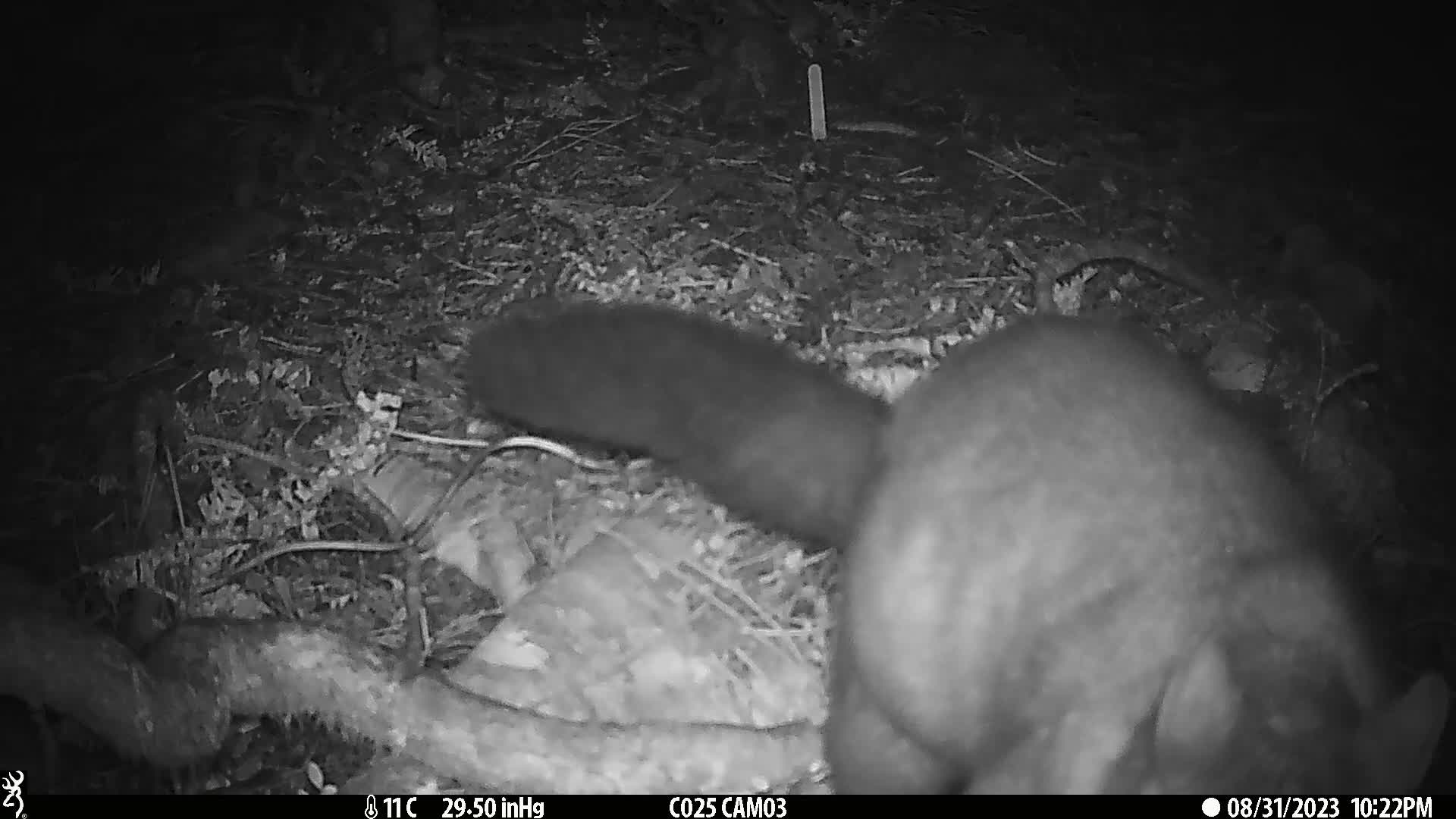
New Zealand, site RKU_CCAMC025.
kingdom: Animalia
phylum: Chordata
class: Mammalia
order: Diprotodontia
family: Phalangeridae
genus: Trichosurus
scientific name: Trichosurus vulpecula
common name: common brushtail possum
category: possum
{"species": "possum (common brushtail possum) (Trichosurus vulpecula)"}